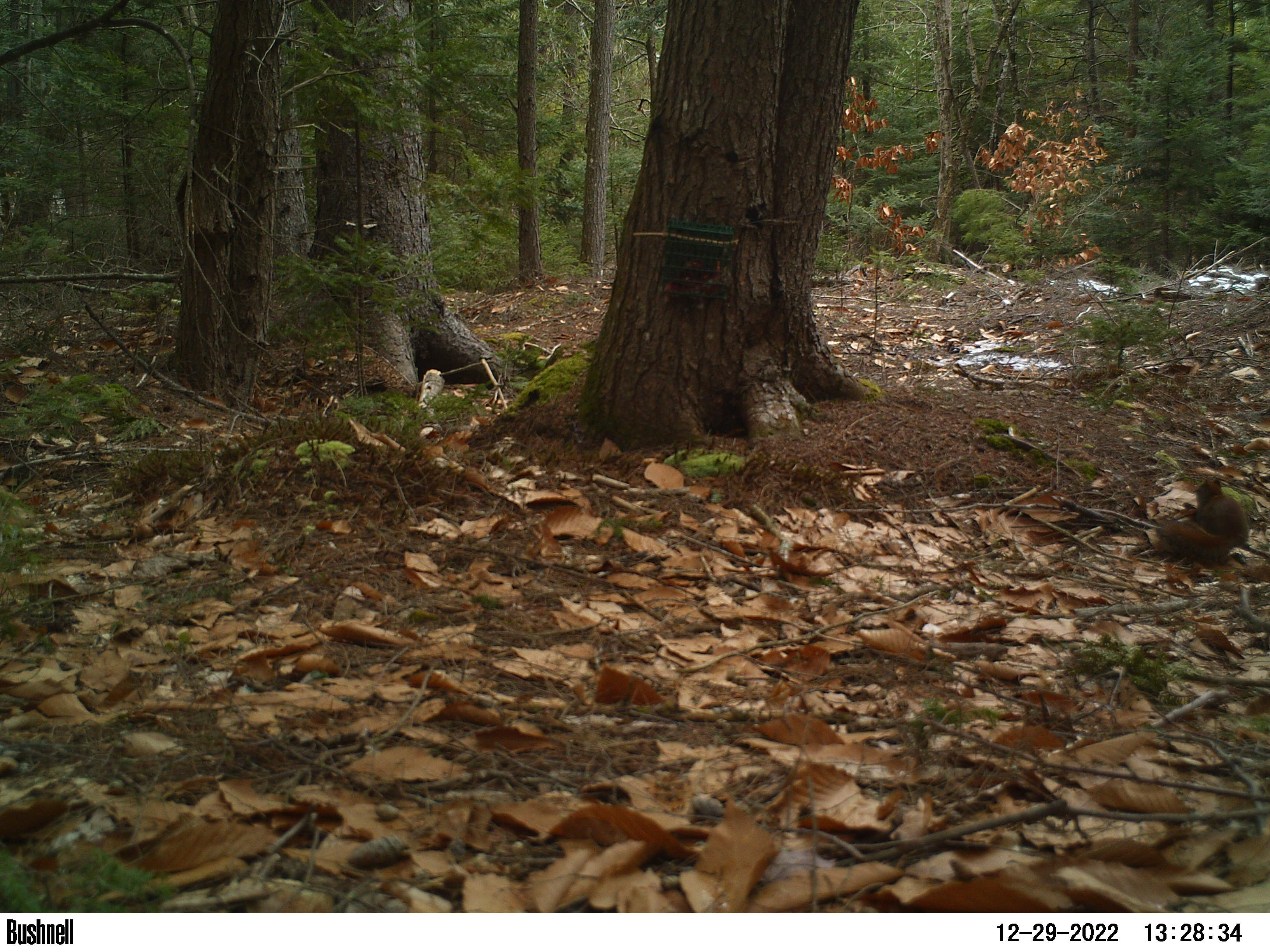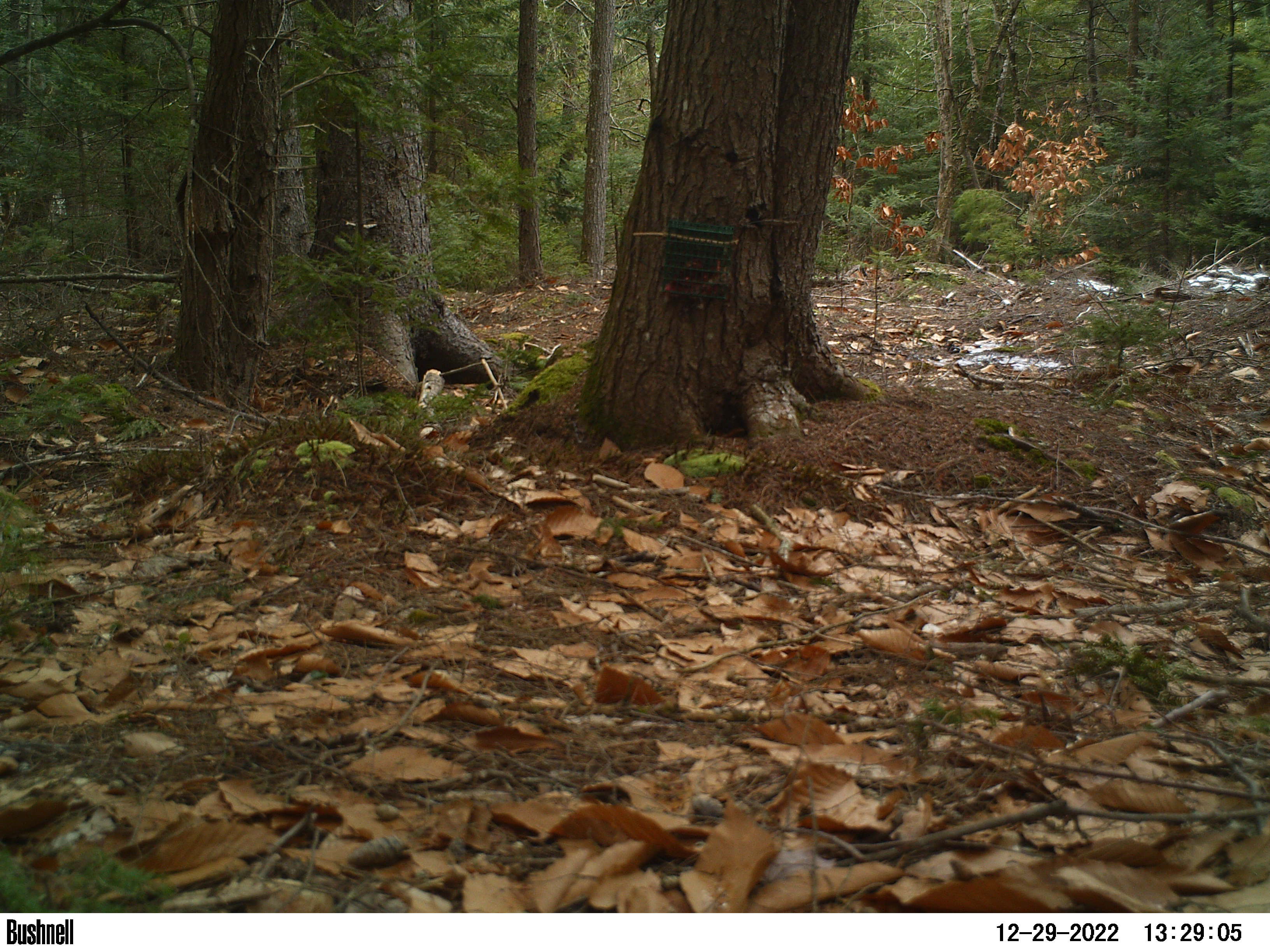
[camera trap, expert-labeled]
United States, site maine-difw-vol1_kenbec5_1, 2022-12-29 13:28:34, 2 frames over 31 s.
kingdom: Animalia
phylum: Chordata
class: Mammalia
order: Rodentia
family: Sciuridae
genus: Tamiasciurus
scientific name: Tamiasciurus hudsonicus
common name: red squirrel